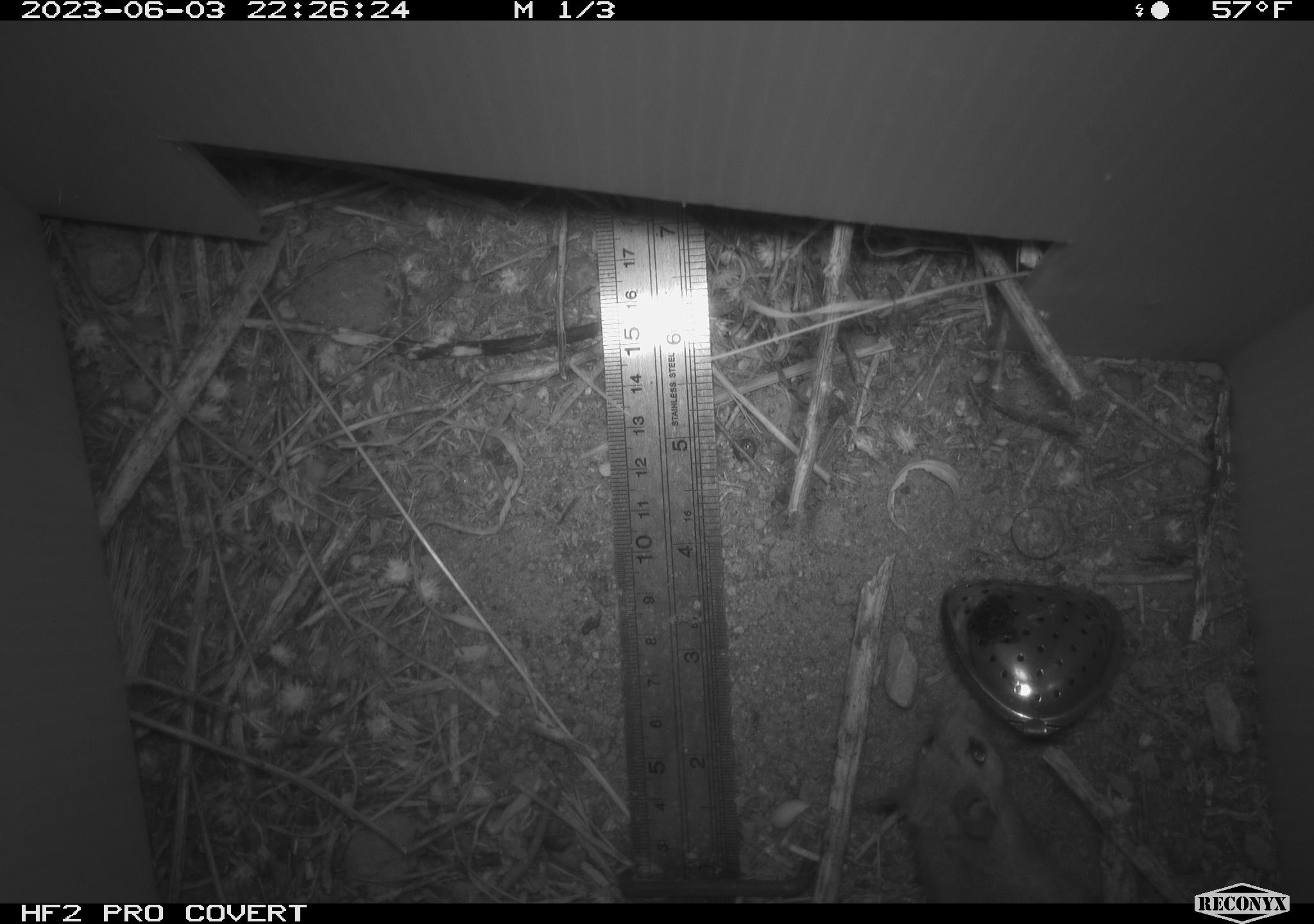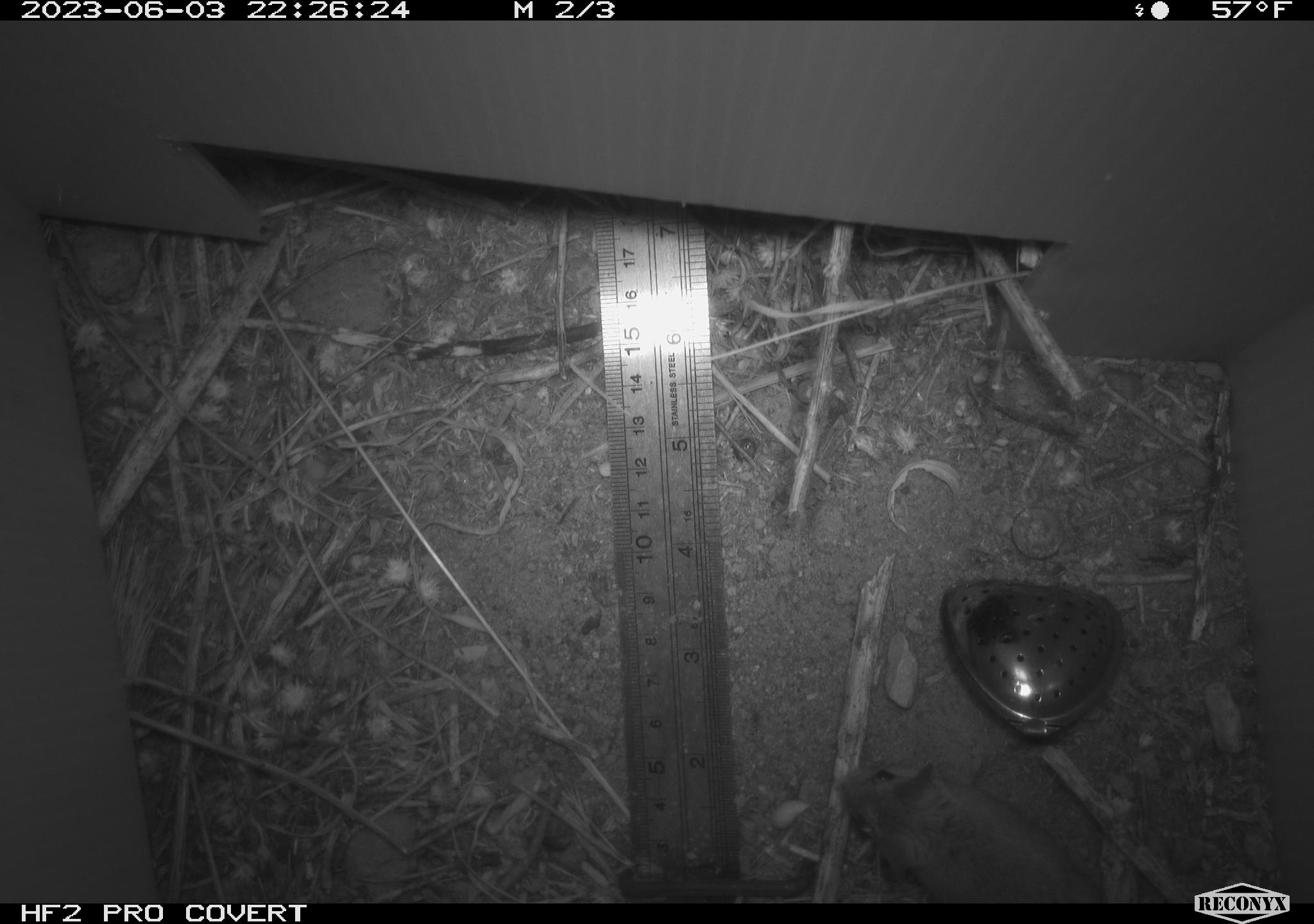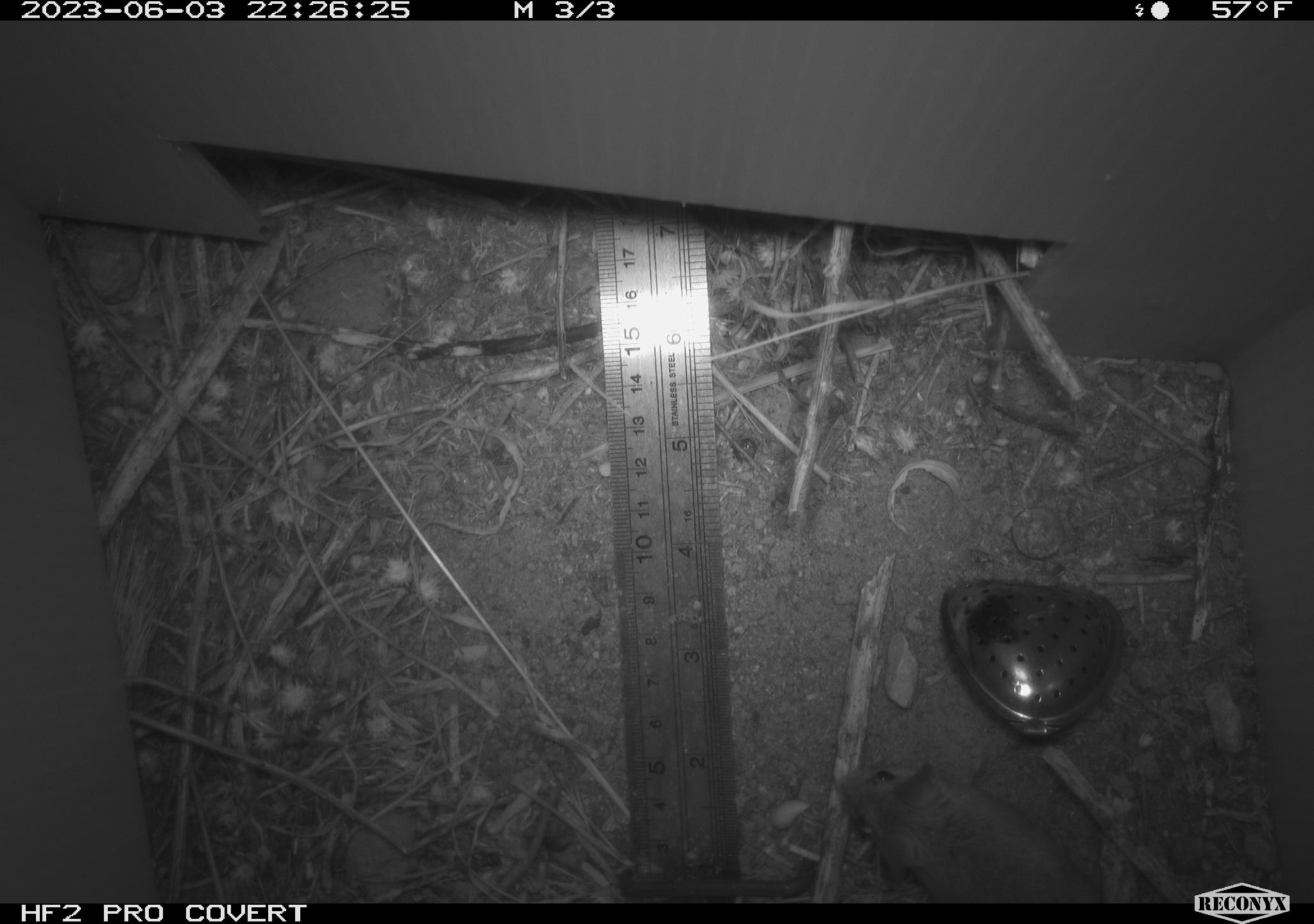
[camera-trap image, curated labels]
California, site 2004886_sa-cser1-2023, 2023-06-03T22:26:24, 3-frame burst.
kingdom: Animalia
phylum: Chordata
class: Mammalia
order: Rodentia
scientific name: Rodentia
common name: mouse species